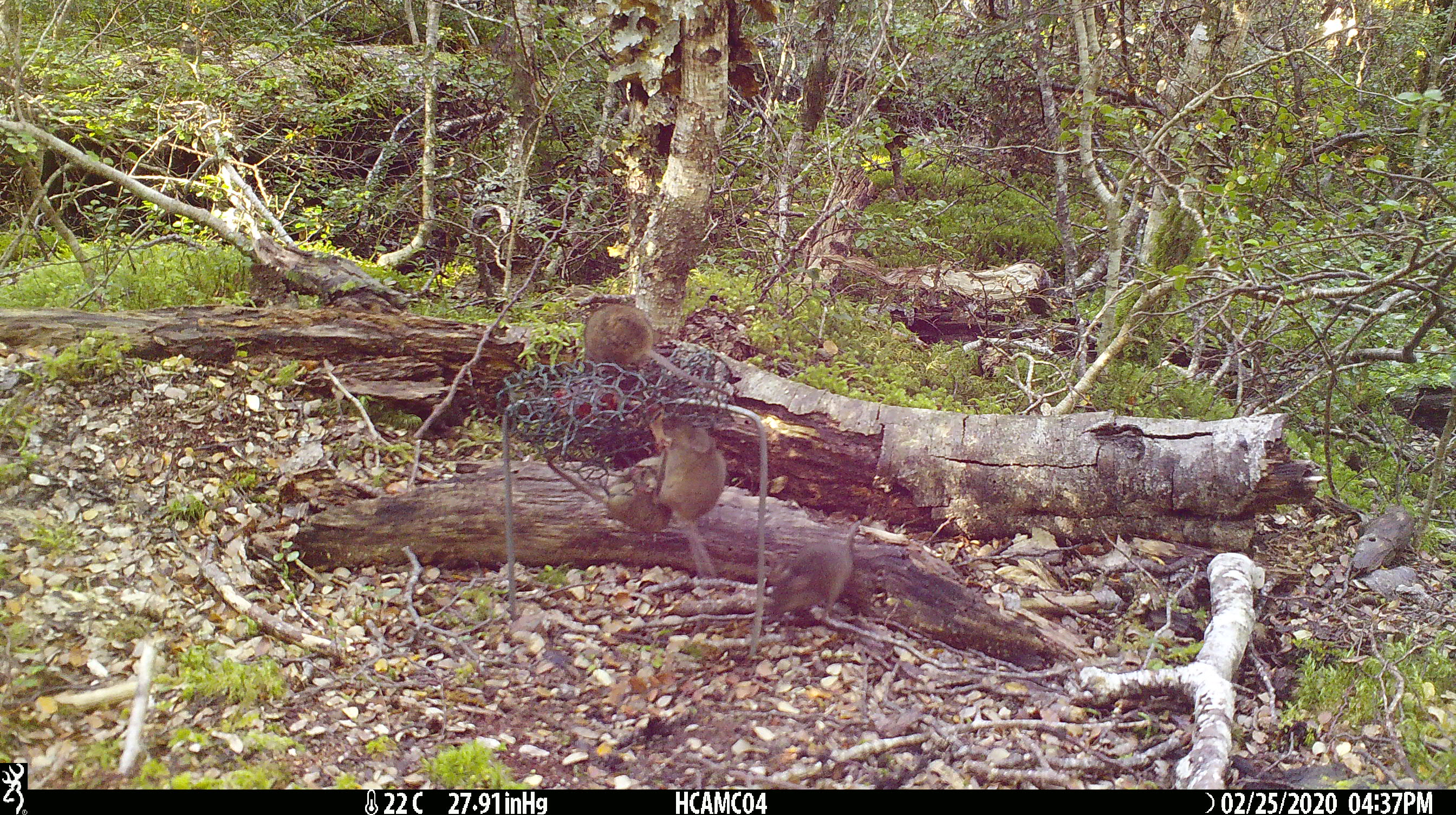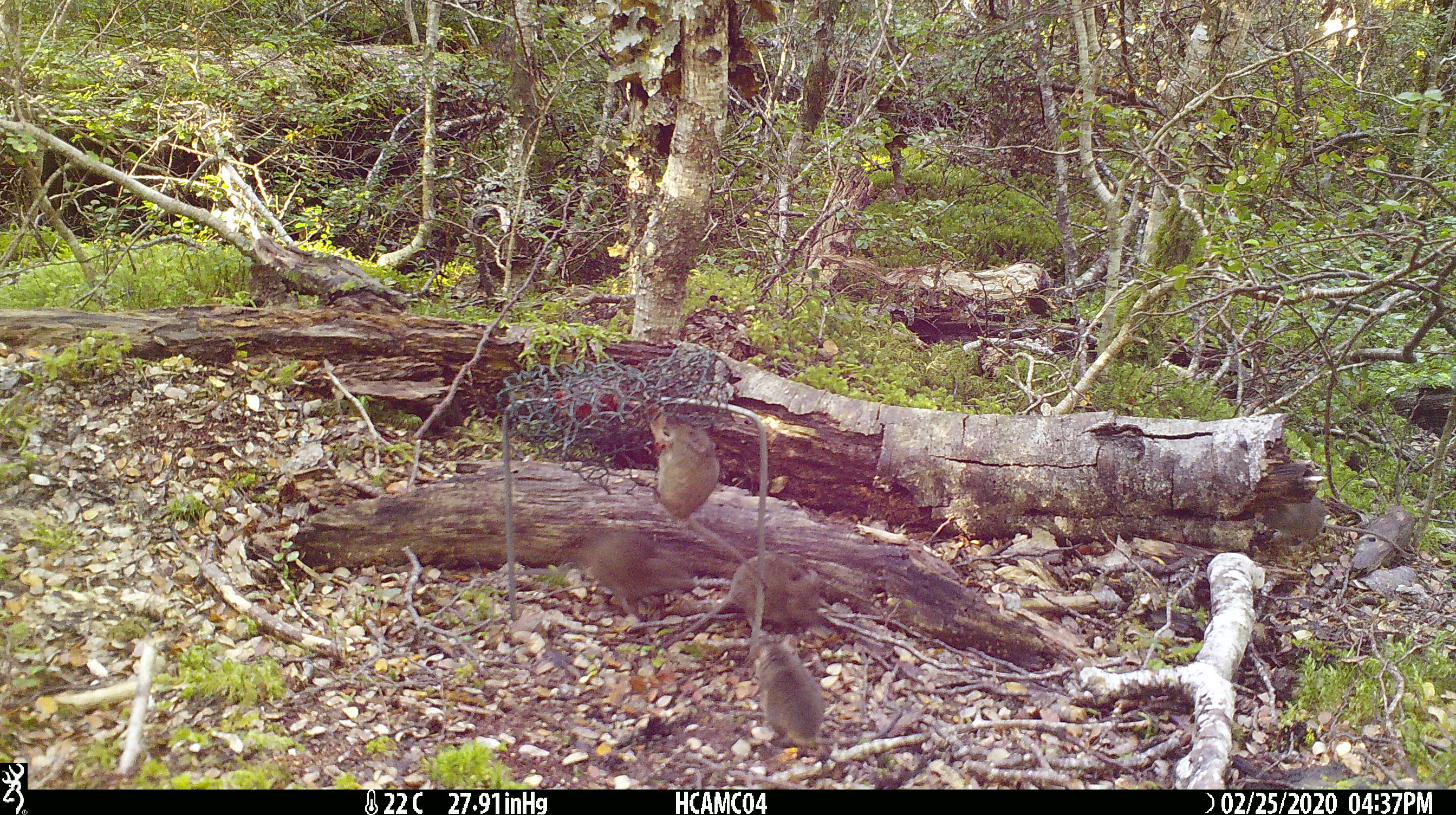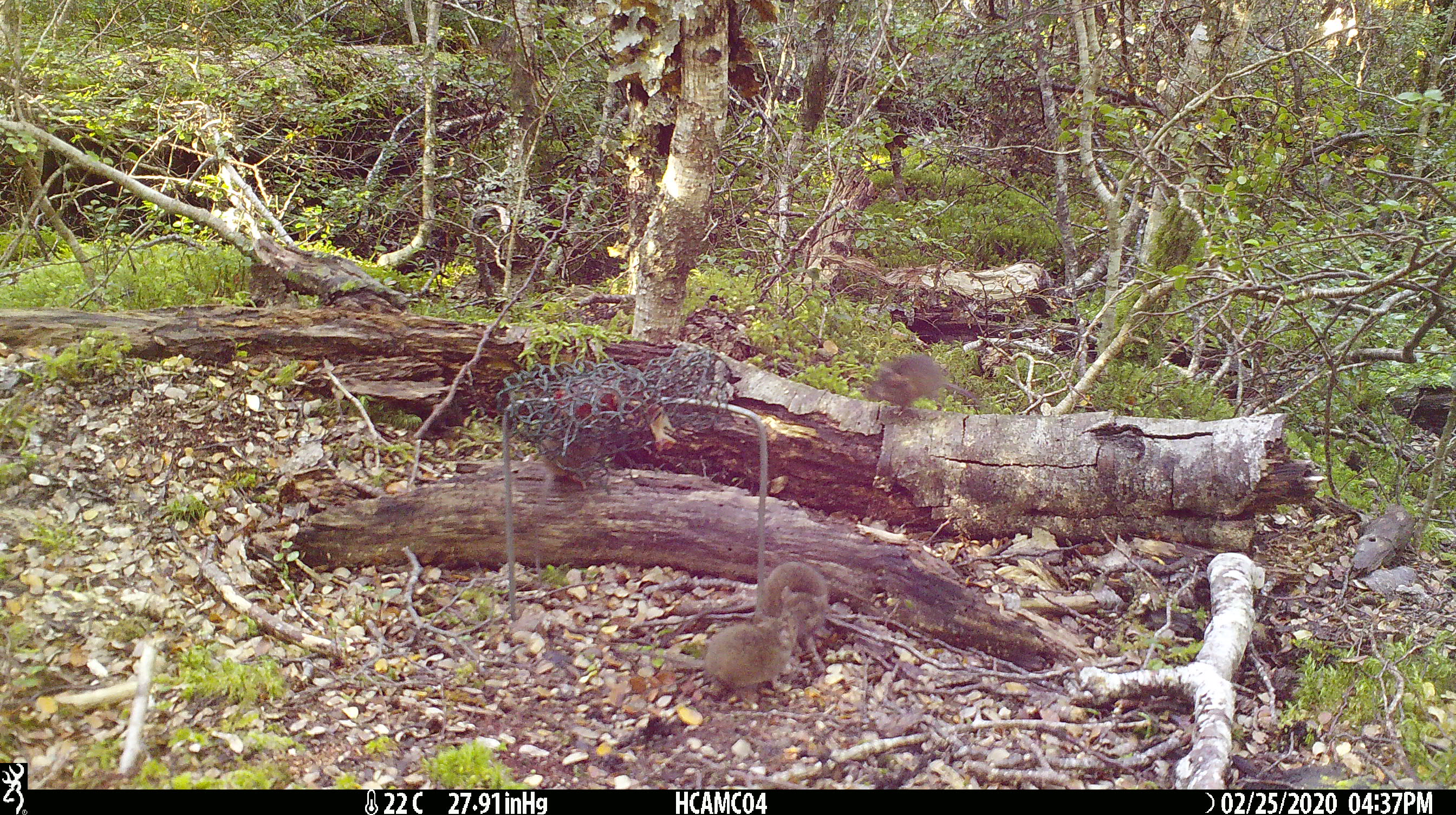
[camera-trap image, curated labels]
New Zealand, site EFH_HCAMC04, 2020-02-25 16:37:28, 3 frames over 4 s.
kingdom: Animalia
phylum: Chordata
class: Mammalia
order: Rodentia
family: Muridae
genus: Mus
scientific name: Mus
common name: mouse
Mouse (Mus).